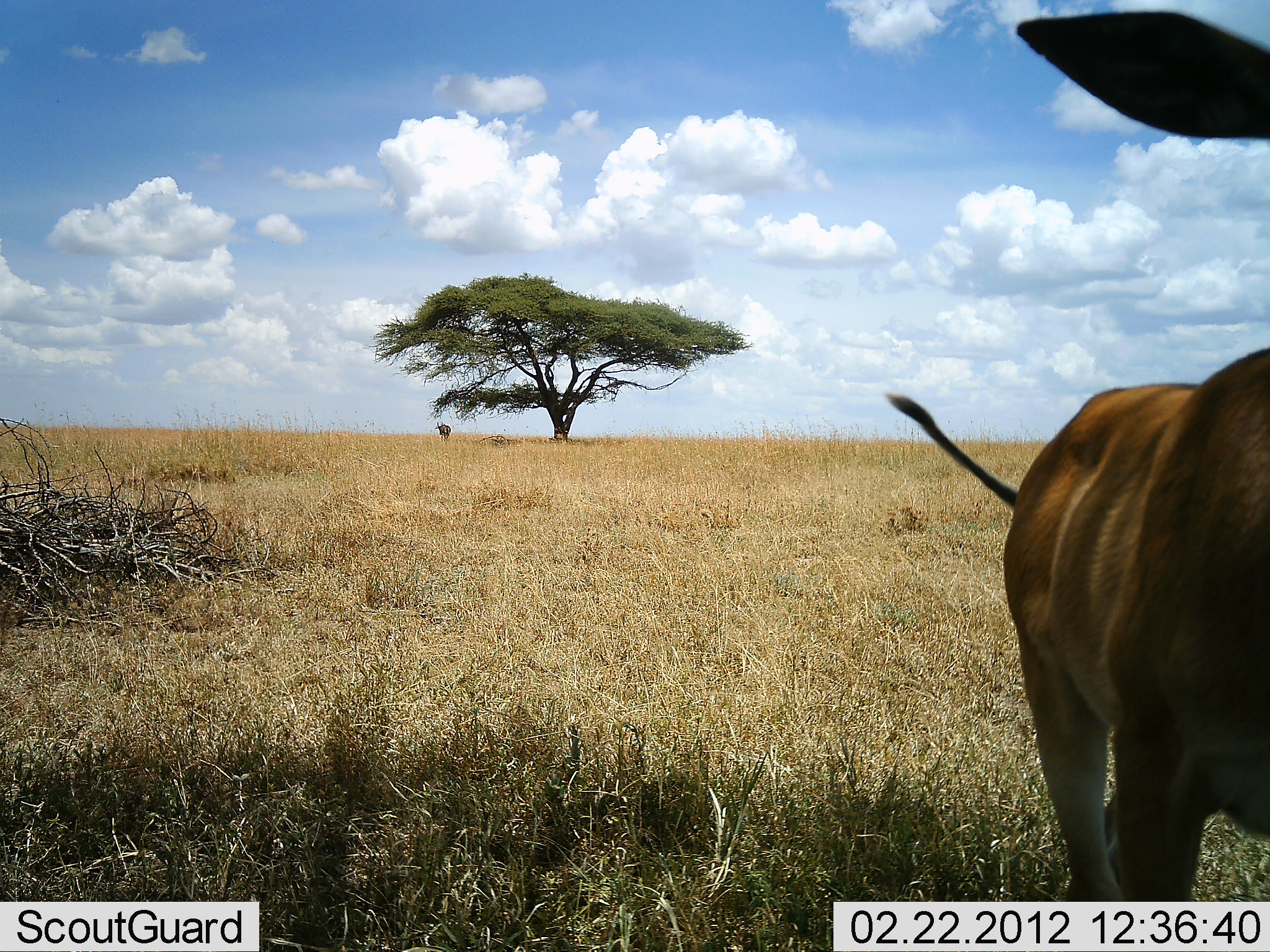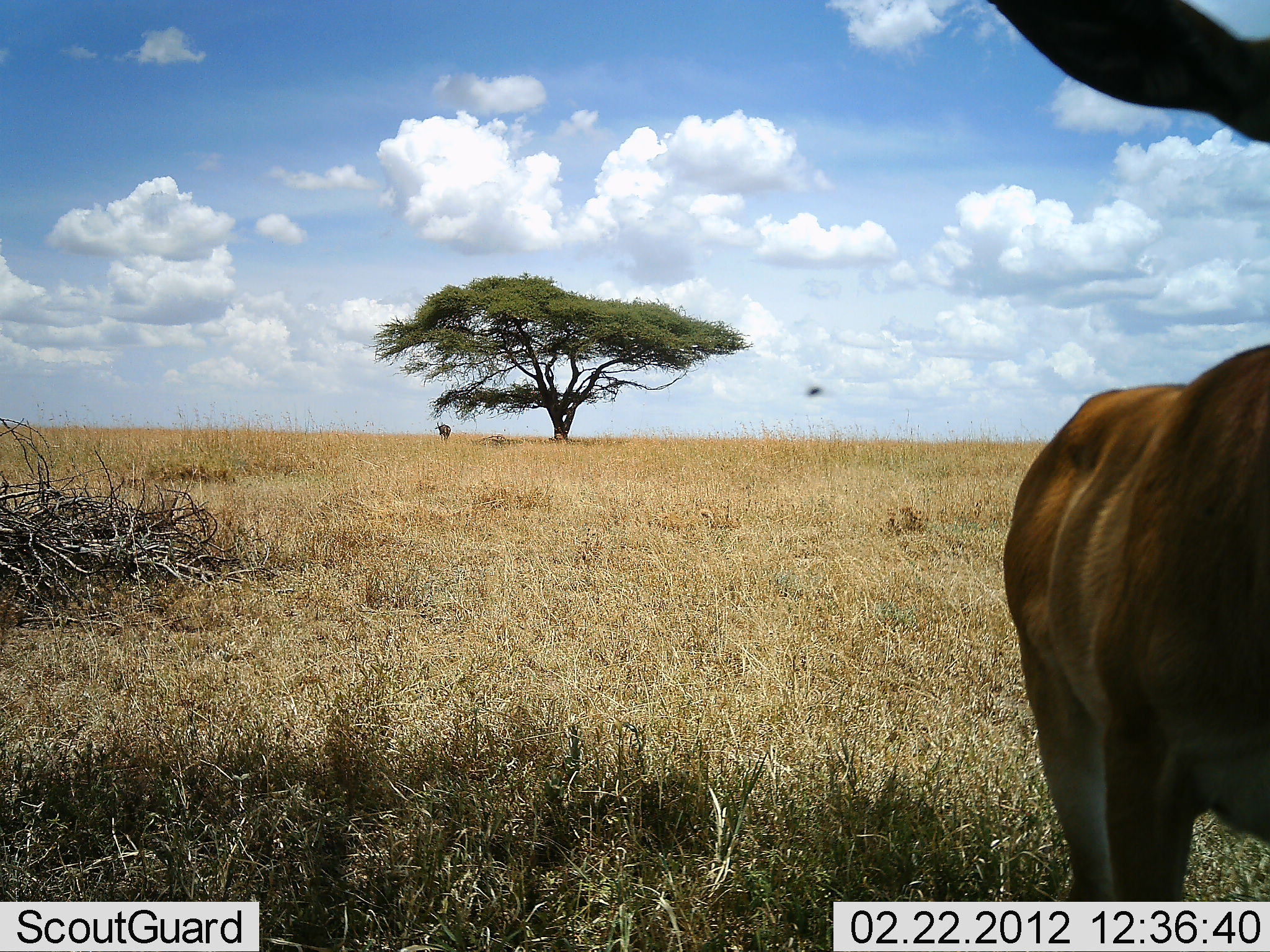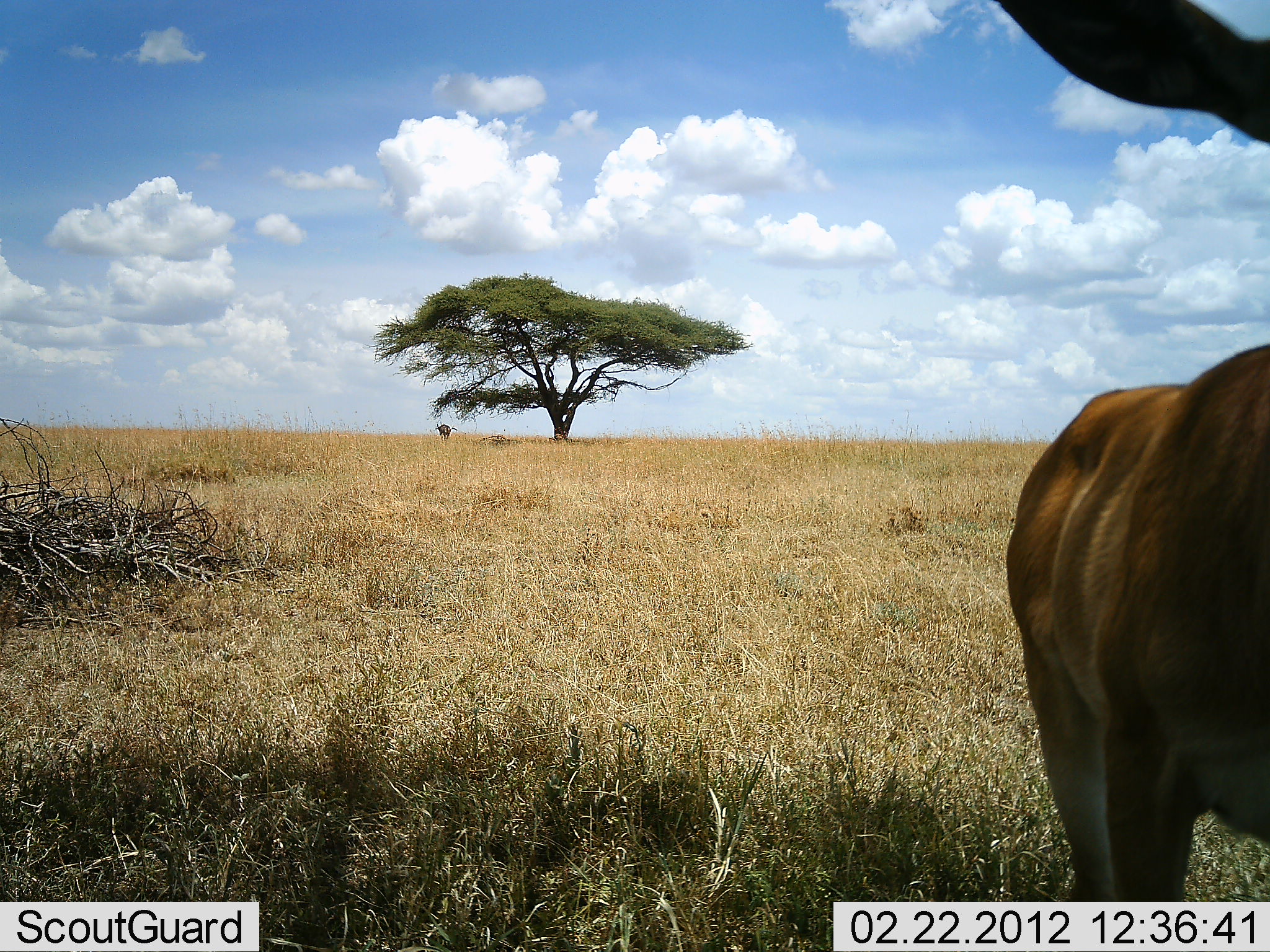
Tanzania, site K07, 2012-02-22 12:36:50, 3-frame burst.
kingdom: Animalia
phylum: Chordata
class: Mammalia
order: Artiodactyla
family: Bovidae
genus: Alcelaphus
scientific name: Alcelaphus buselaphus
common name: hartebeest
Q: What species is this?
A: Hartebeest (Alcelaphus buselaphus).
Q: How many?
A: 1.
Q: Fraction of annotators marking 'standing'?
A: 100%.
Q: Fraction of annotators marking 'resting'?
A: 5%.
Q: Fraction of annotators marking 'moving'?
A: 11%.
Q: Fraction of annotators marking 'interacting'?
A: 5%.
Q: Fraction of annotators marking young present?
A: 16%.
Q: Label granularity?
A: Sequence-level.